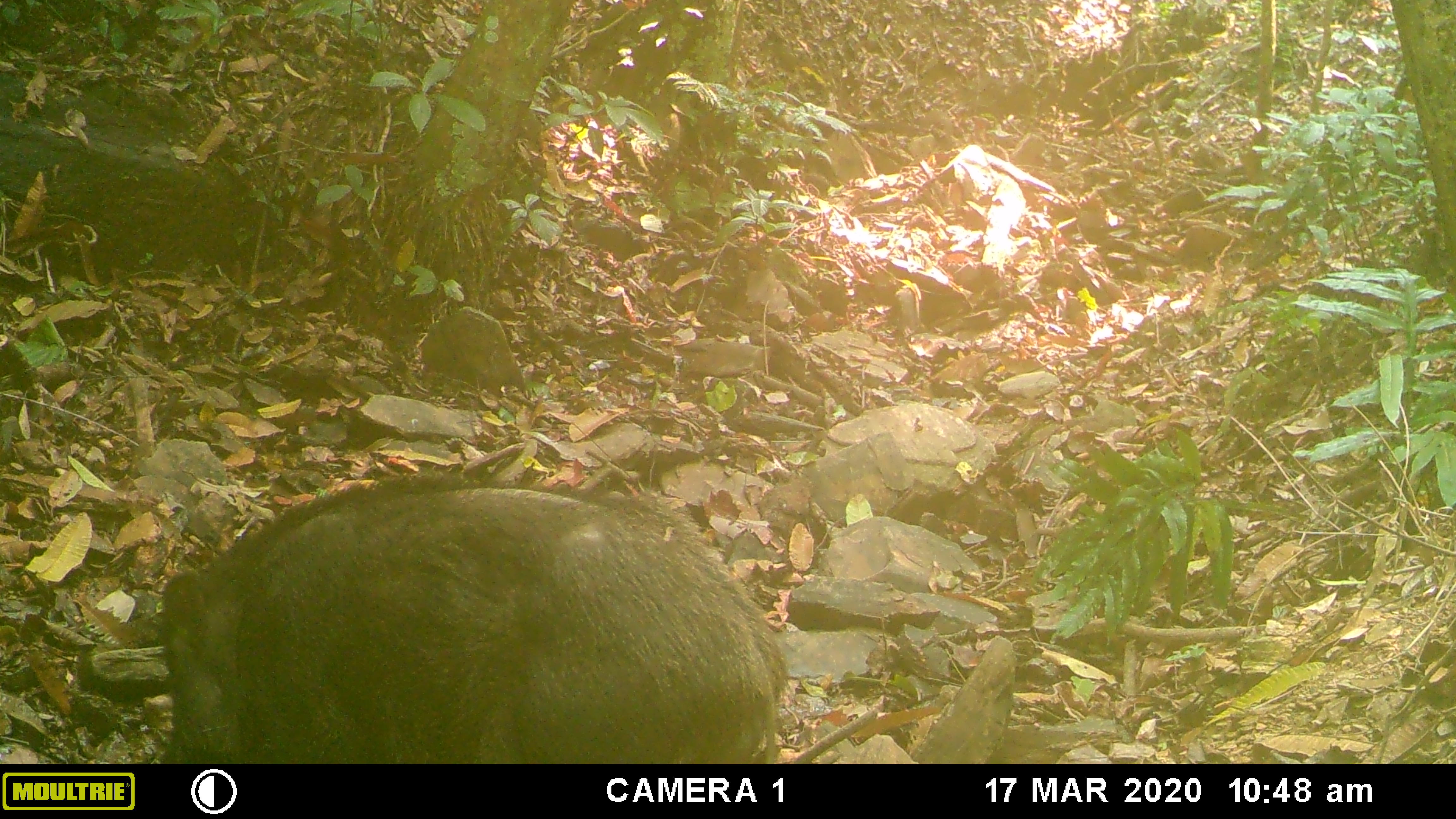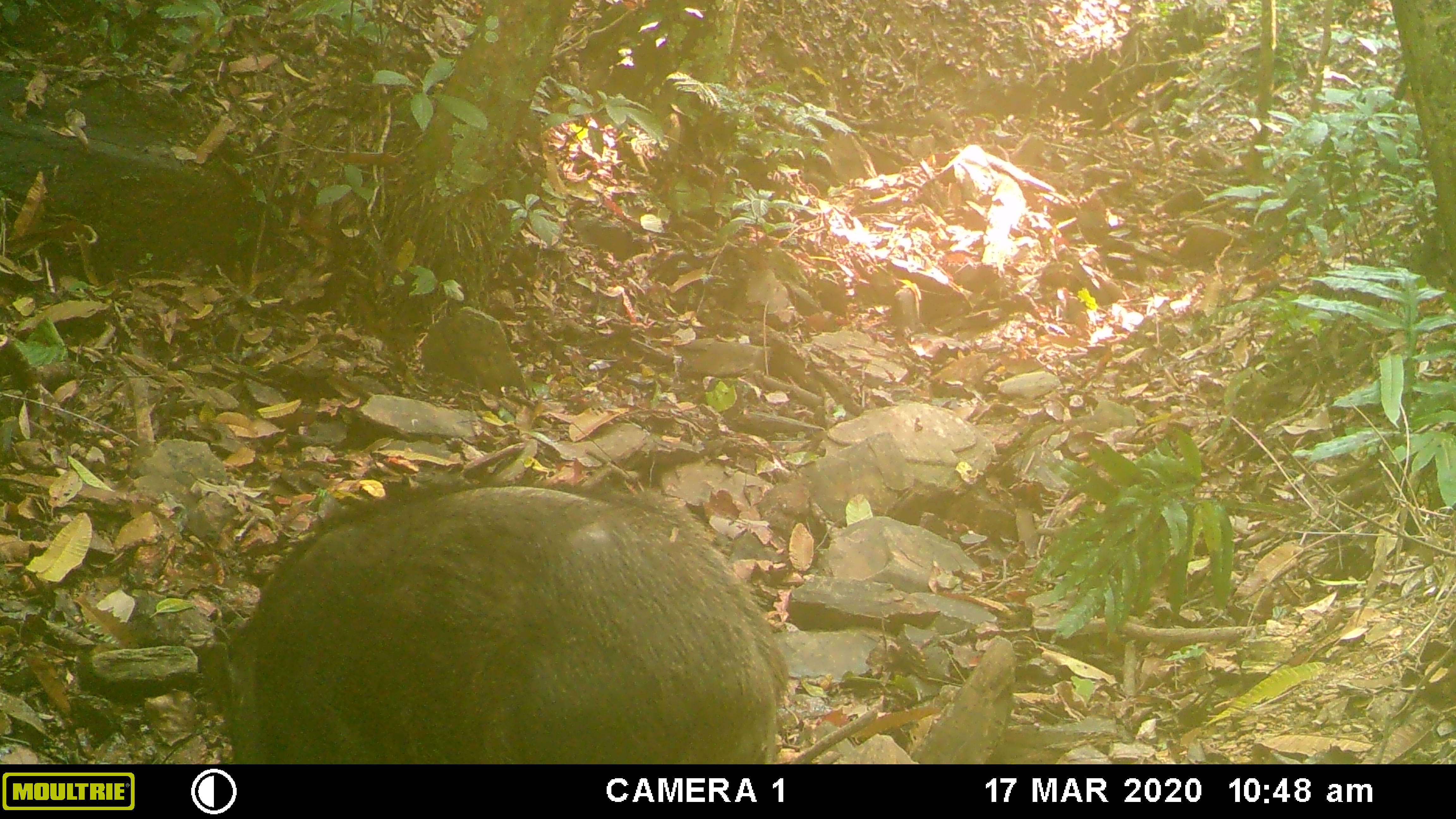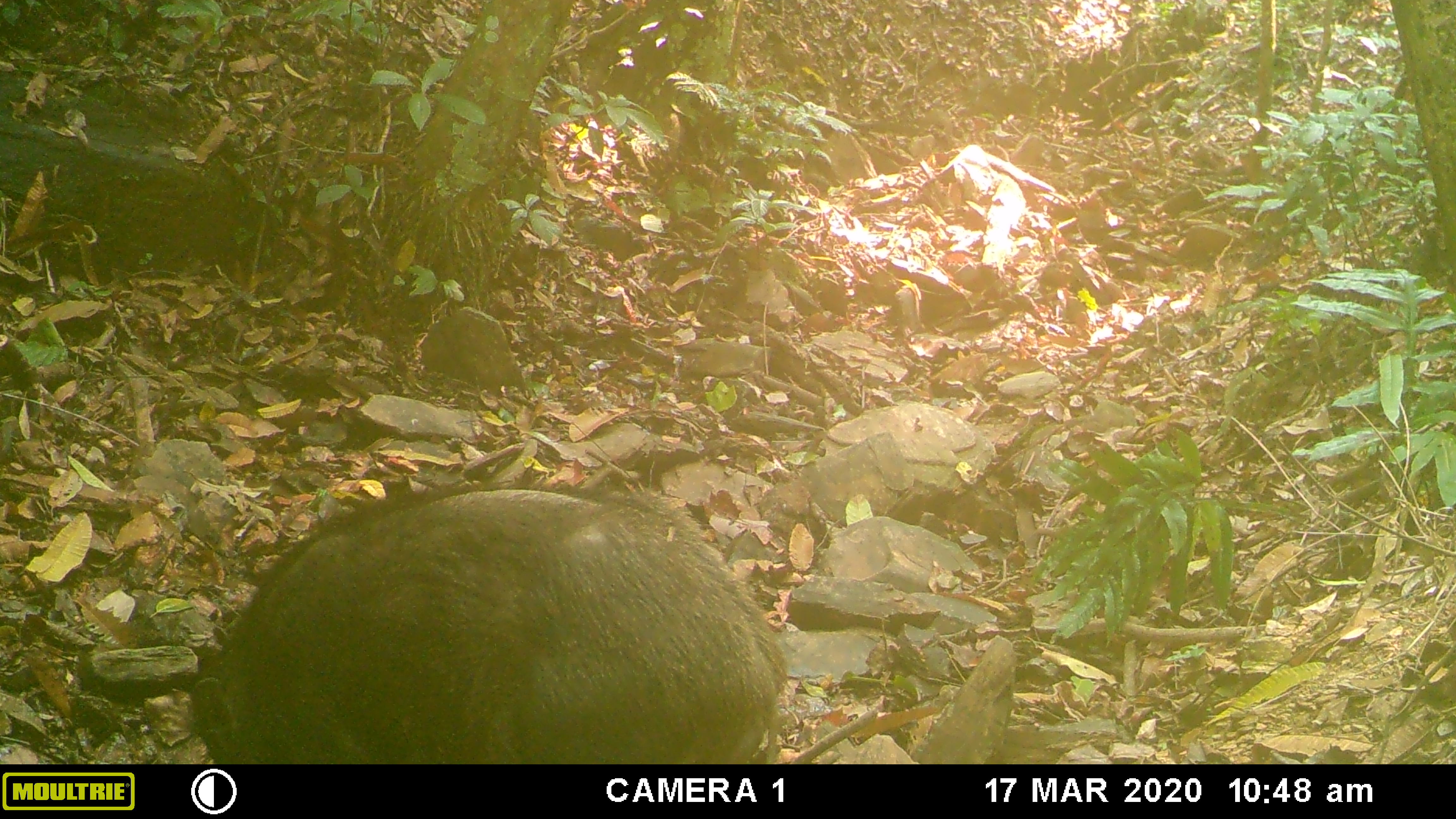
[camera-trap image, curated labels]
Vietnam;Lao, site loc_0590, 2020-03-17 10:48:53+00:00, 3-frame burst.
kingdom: Animalia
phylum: Chordata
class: Mammalia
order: Artiodactyla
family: Suidae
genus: Sus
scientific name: Sus scrofa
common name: eurasian wild pig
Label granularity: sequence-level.